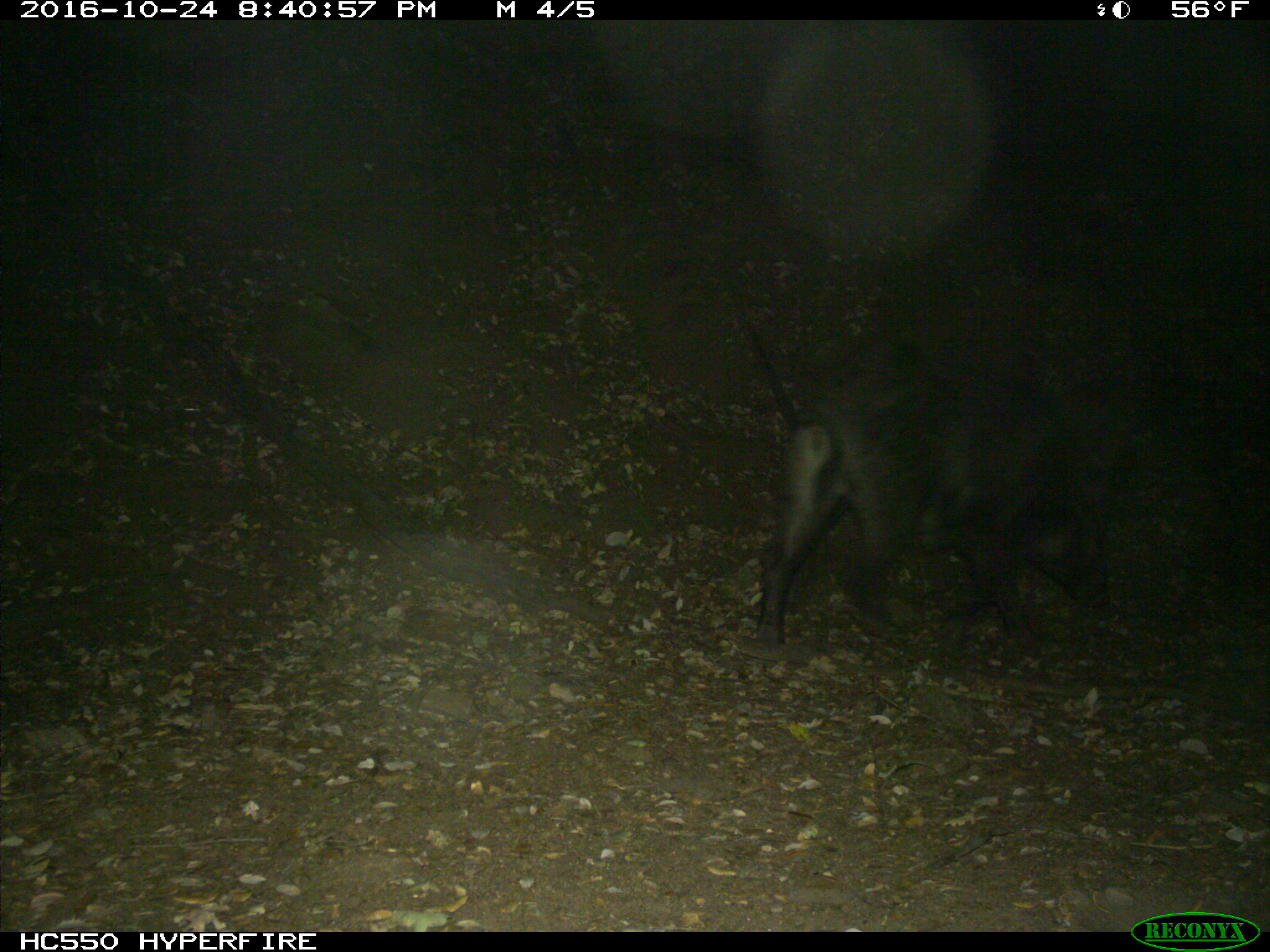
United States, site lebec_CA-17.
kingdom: Animalia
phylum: Chordata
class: Mammalia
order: Artiodactyla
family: Suidae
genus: Sus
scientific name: Sus scrofa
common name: wild boar